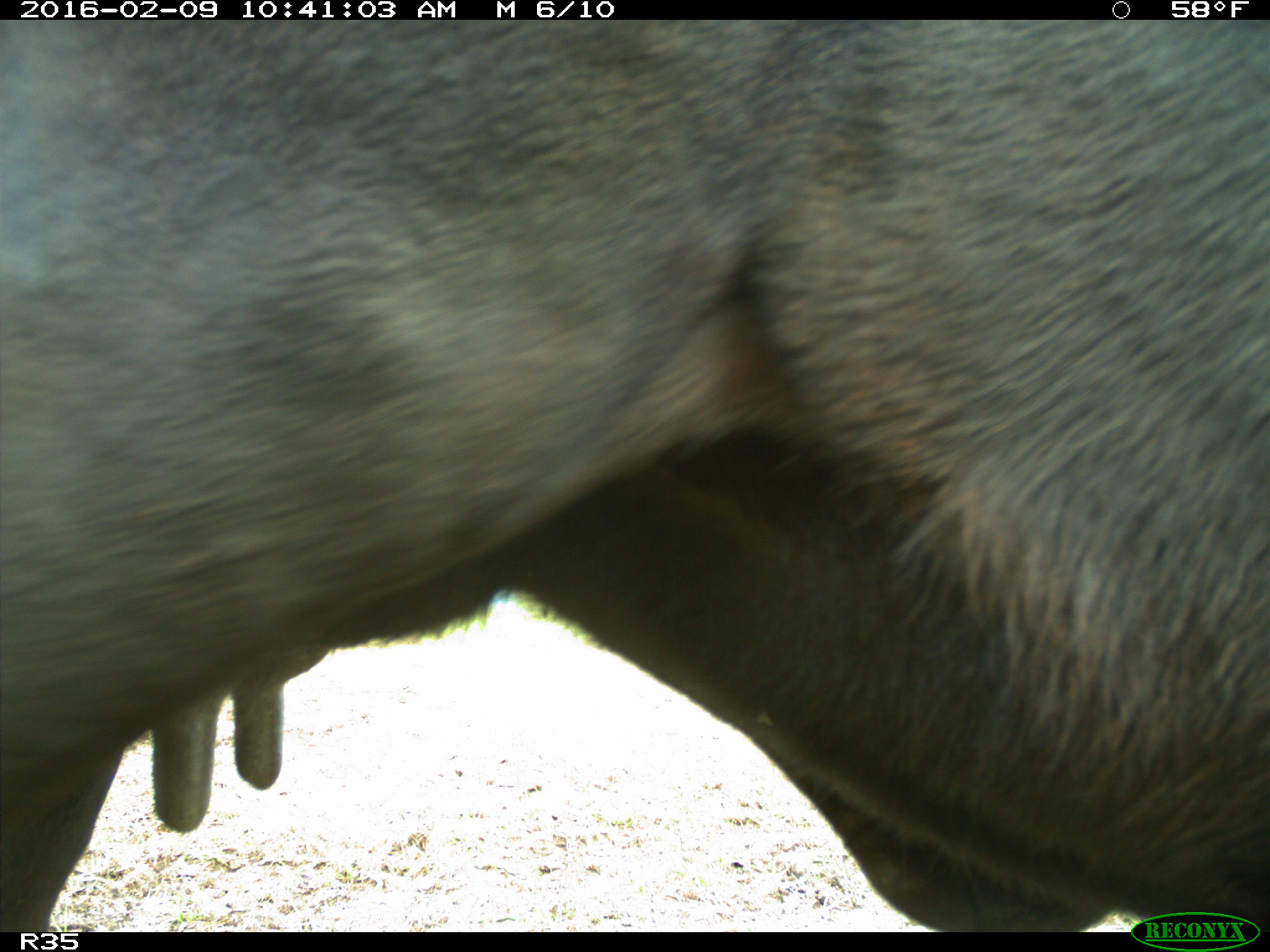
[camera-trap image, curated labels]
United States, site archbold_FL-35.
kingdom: Animalia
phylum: Chordata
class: Mammalia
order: Artiodactyla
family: Bovidae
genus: Bos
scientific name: Bos taurus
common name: domestic cow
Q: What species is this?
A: Bos taurus (domestic cow).